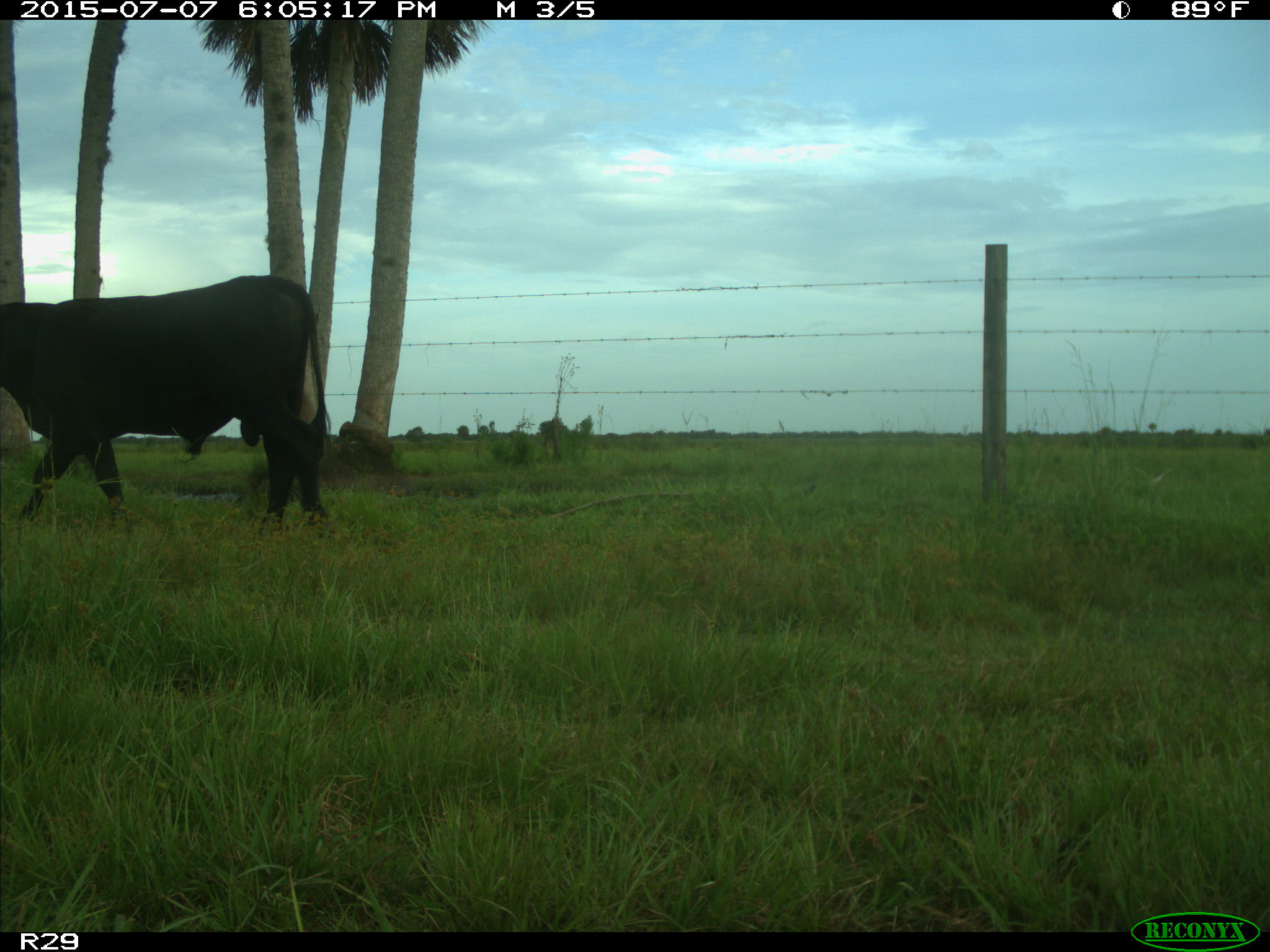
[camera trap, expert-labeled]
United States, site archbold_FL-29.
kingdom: Animalia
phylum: Chordata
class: Mammalia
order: Artiodactyla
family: Bovidae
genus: Bos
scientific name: Bos taurus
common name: domestic cow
Bos taurus (domestic cow).